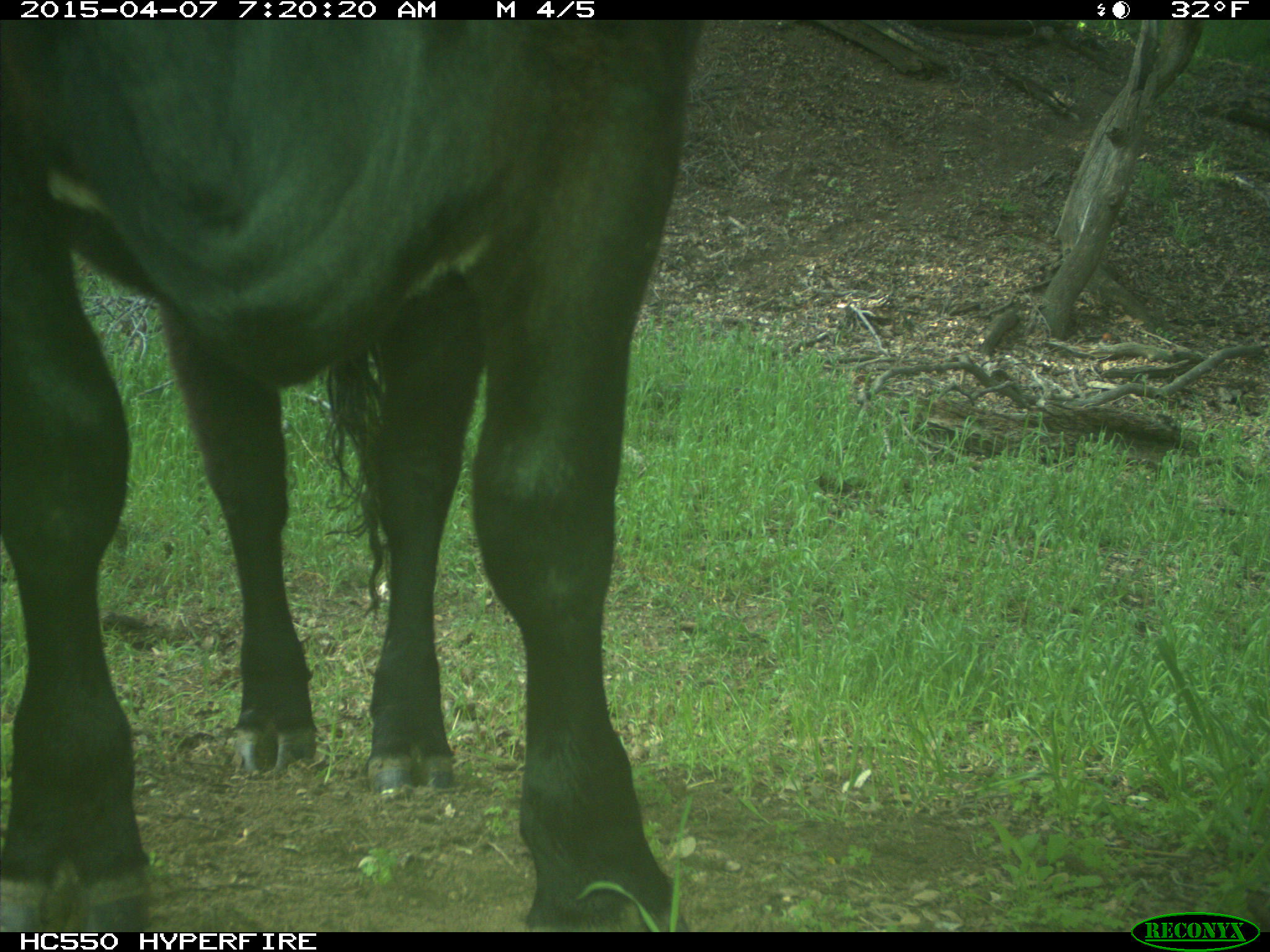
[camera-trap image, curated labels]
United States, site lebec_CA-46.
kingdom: Animalia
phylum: Chordata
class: Mammalia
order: Artiodactyla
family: Bovidae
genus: Bos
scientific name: Bos taurus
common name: domestic cow